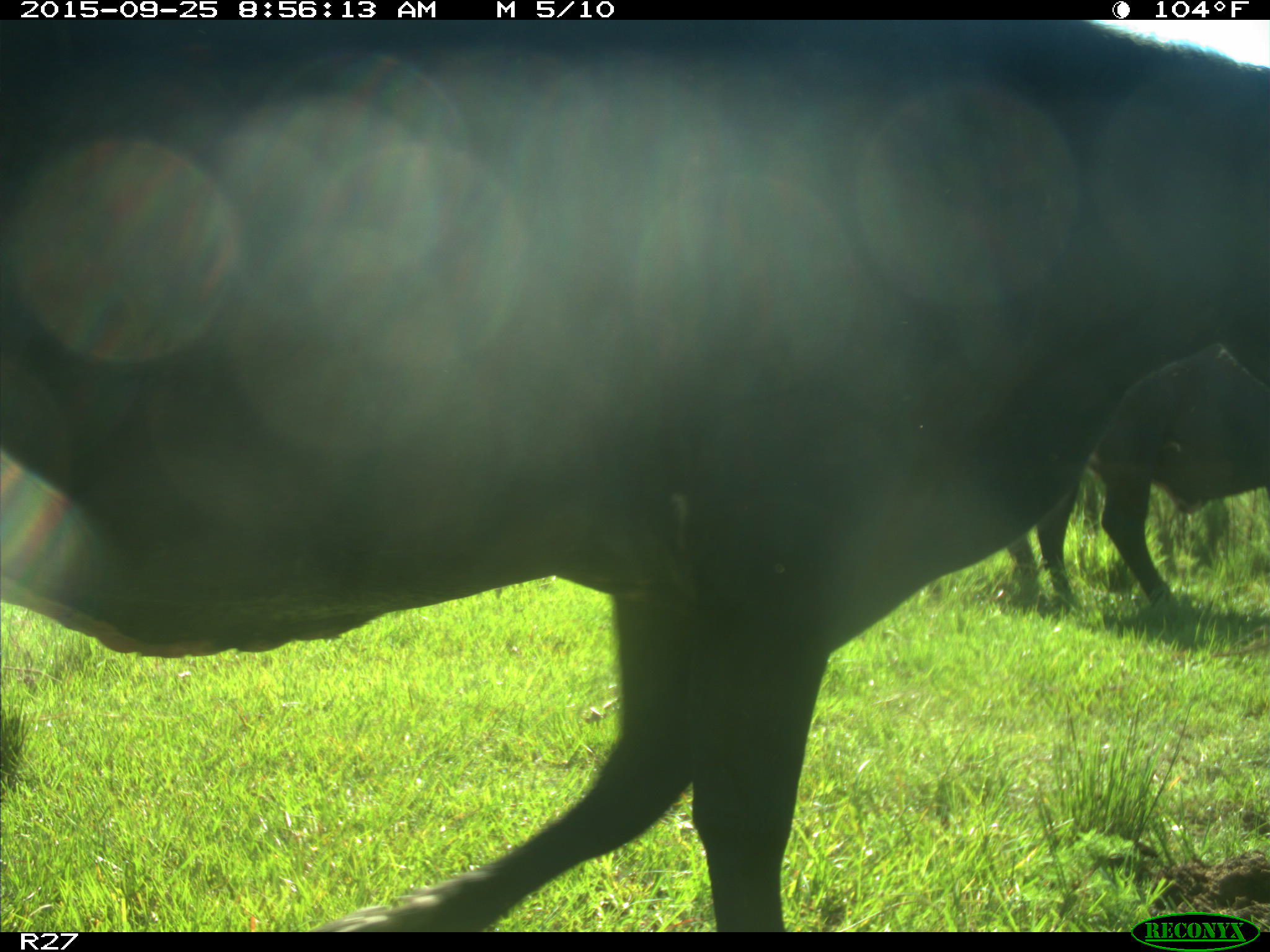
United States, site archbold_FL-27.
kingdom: Animalia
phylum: Chordata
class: Mammalia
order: Artiodactyla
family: Bovidae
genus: Bos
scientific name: Bos taurus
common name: domestic cow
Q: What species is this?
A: Bos taurus (domestic cow).